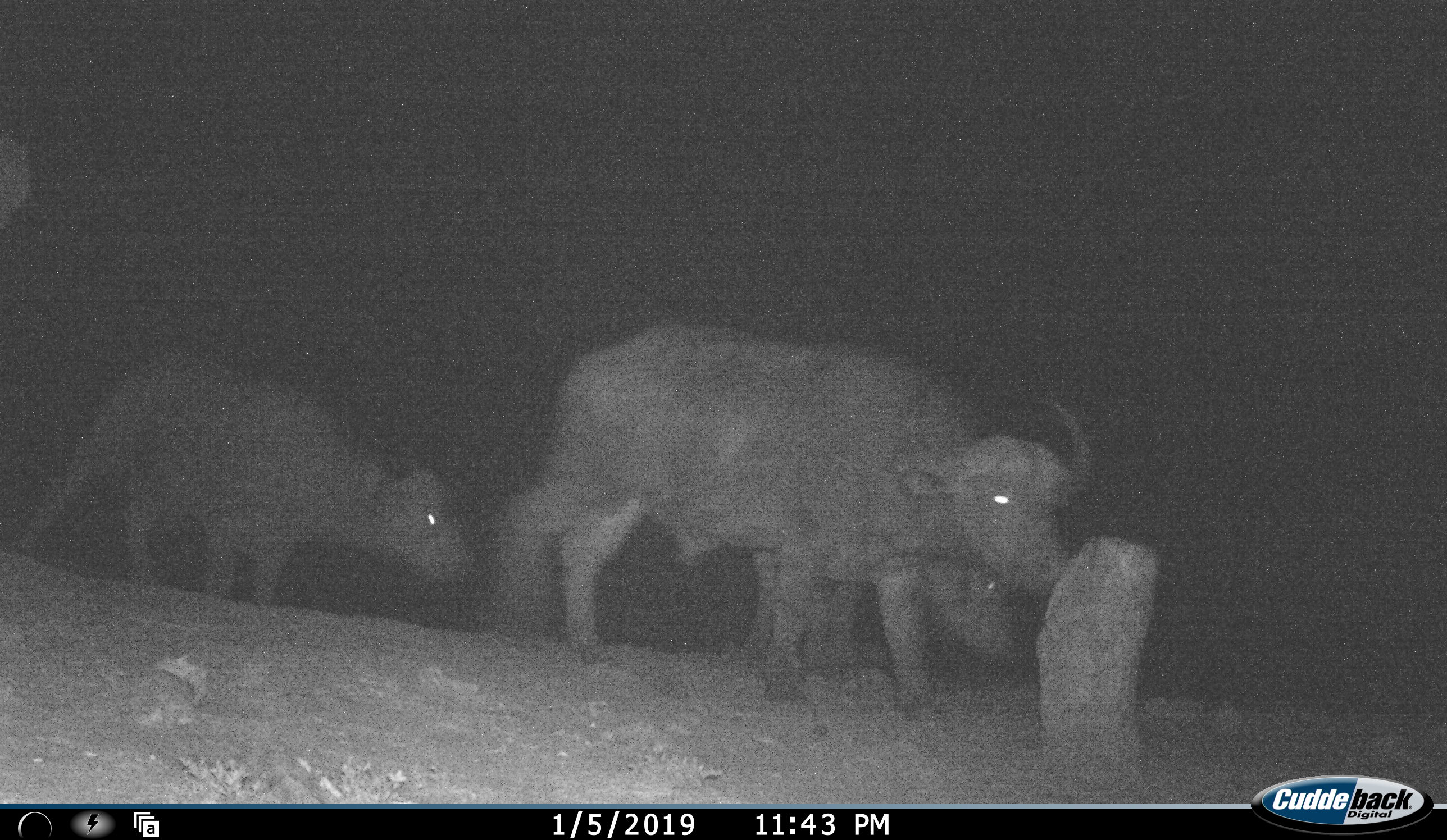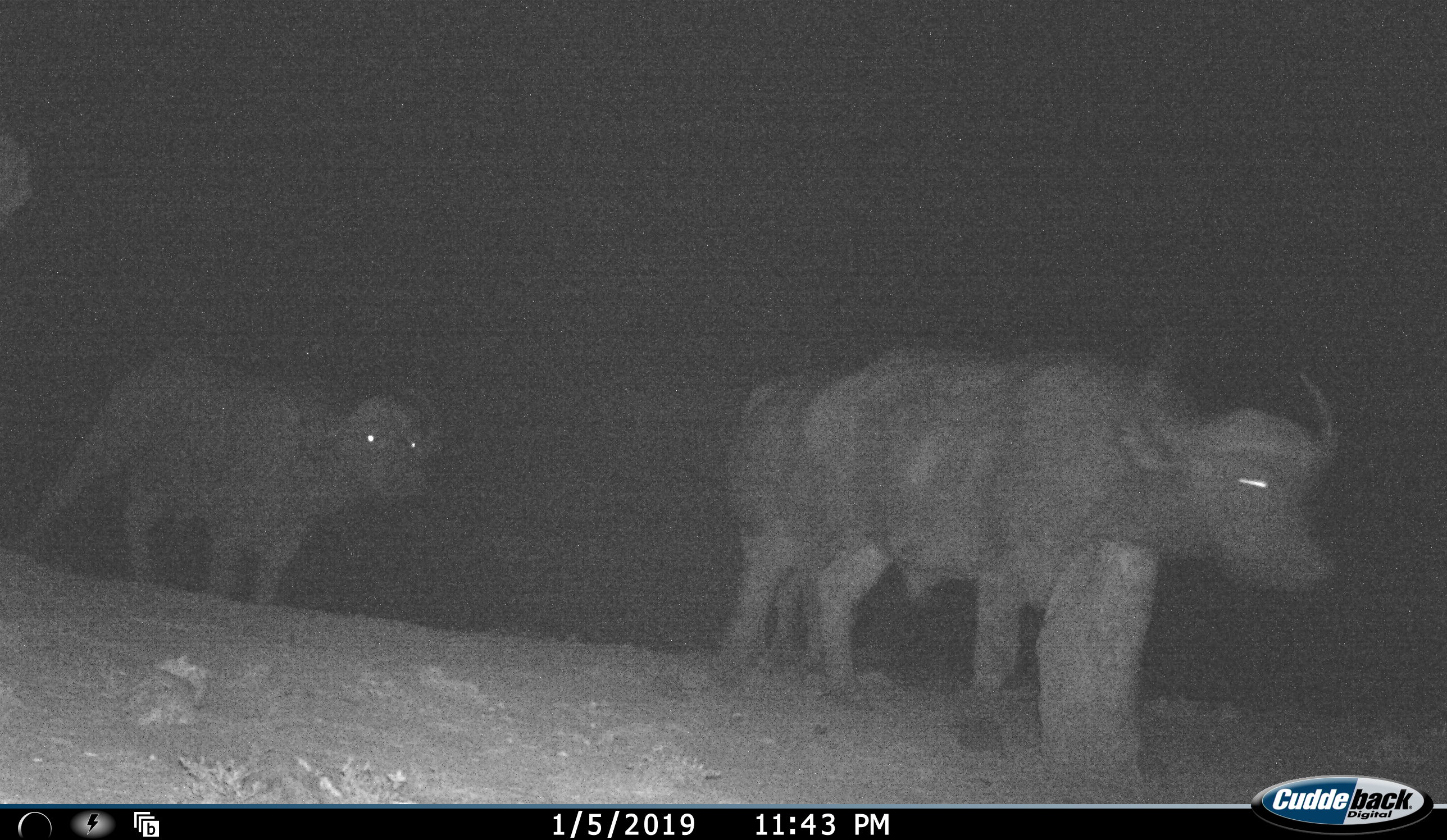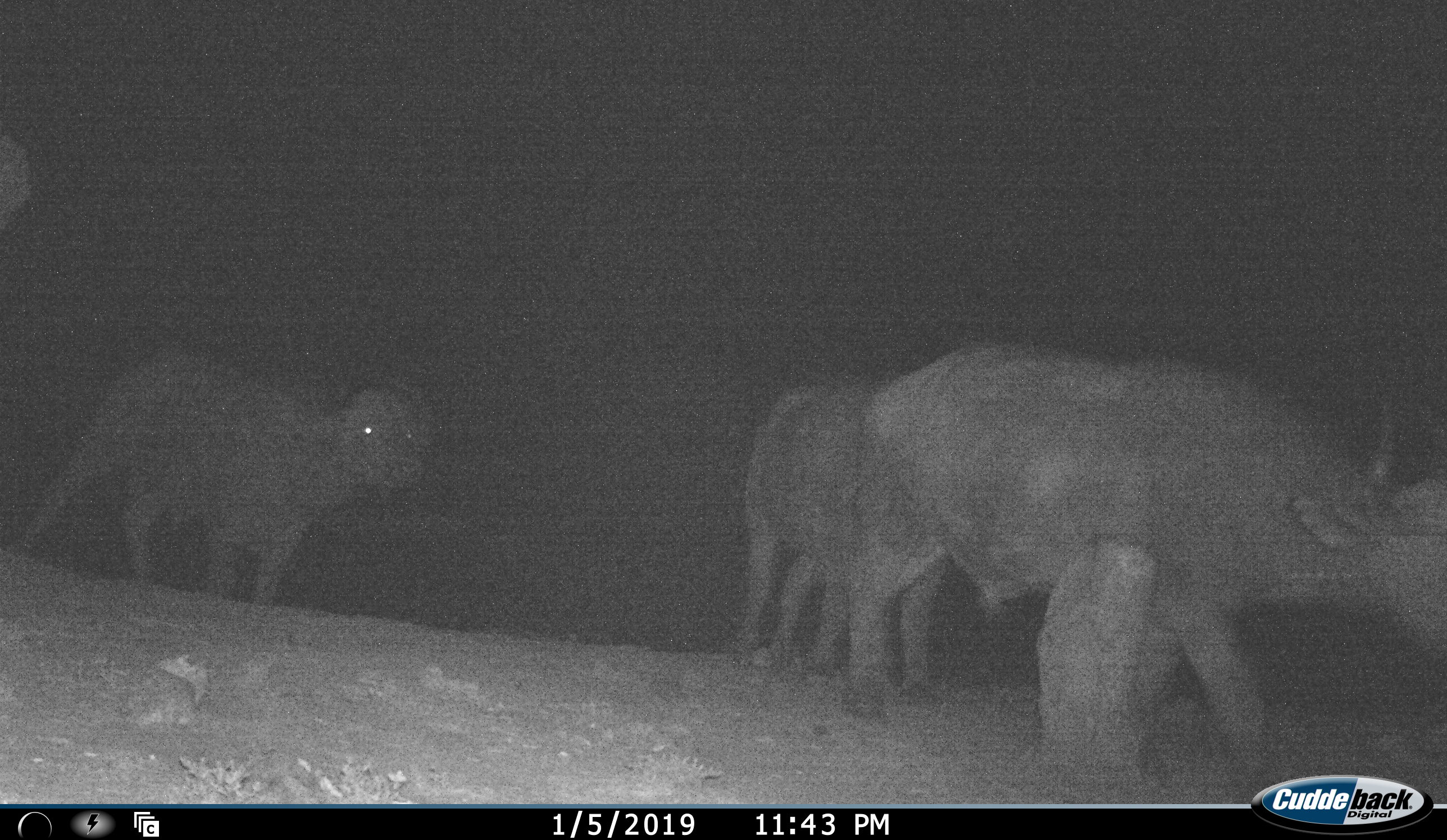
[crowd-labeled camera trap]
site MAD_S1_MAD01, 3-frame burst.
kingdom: Animalia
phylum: Chordata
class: Mammalia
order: Artiodactyla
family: Bovidae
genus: Syncerus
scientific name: Syncerus caffer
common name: african buffalo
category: buffalo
Buffalo (african buffalo) (Syncerus caffer), count 3. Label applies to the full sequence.